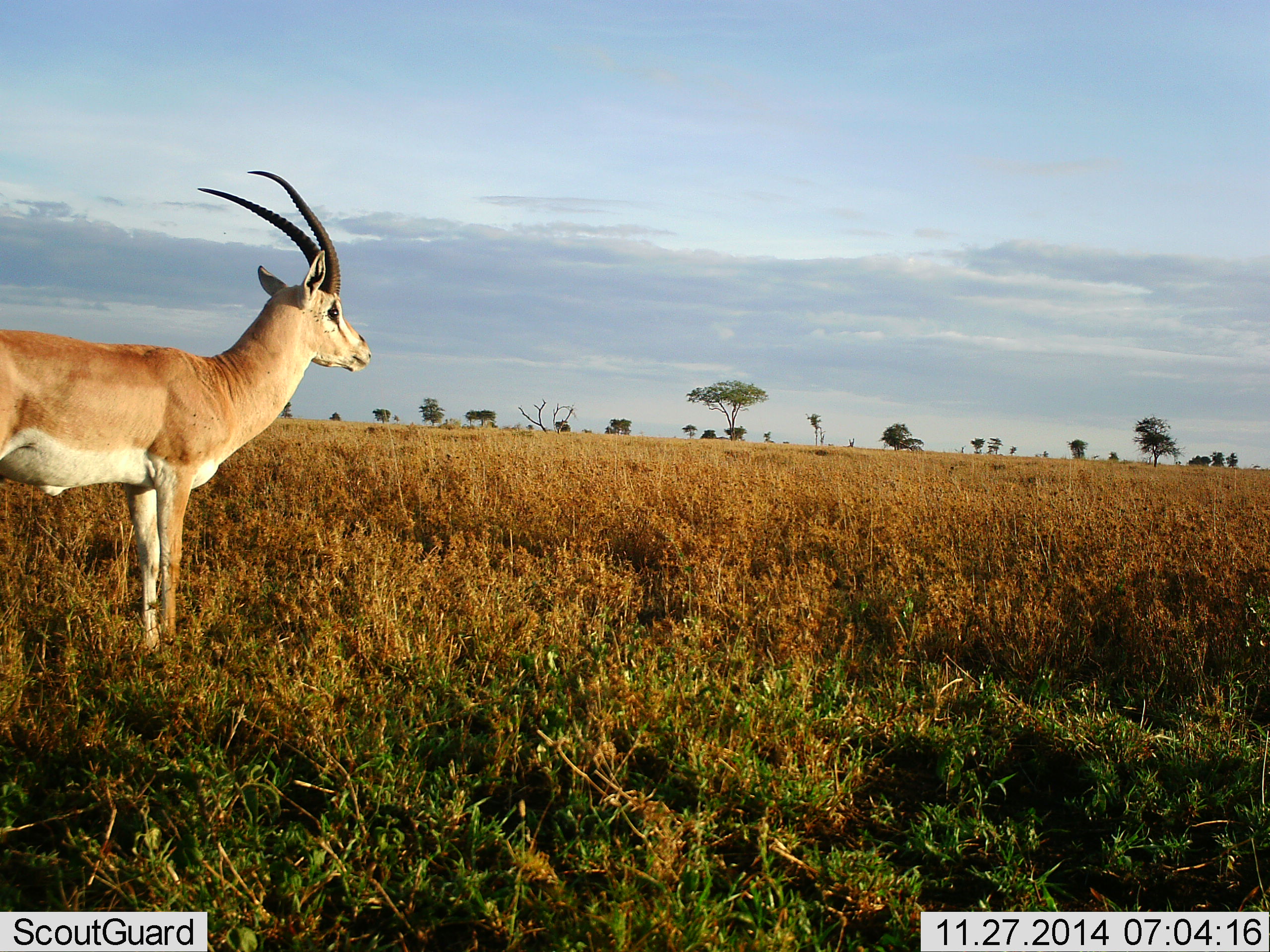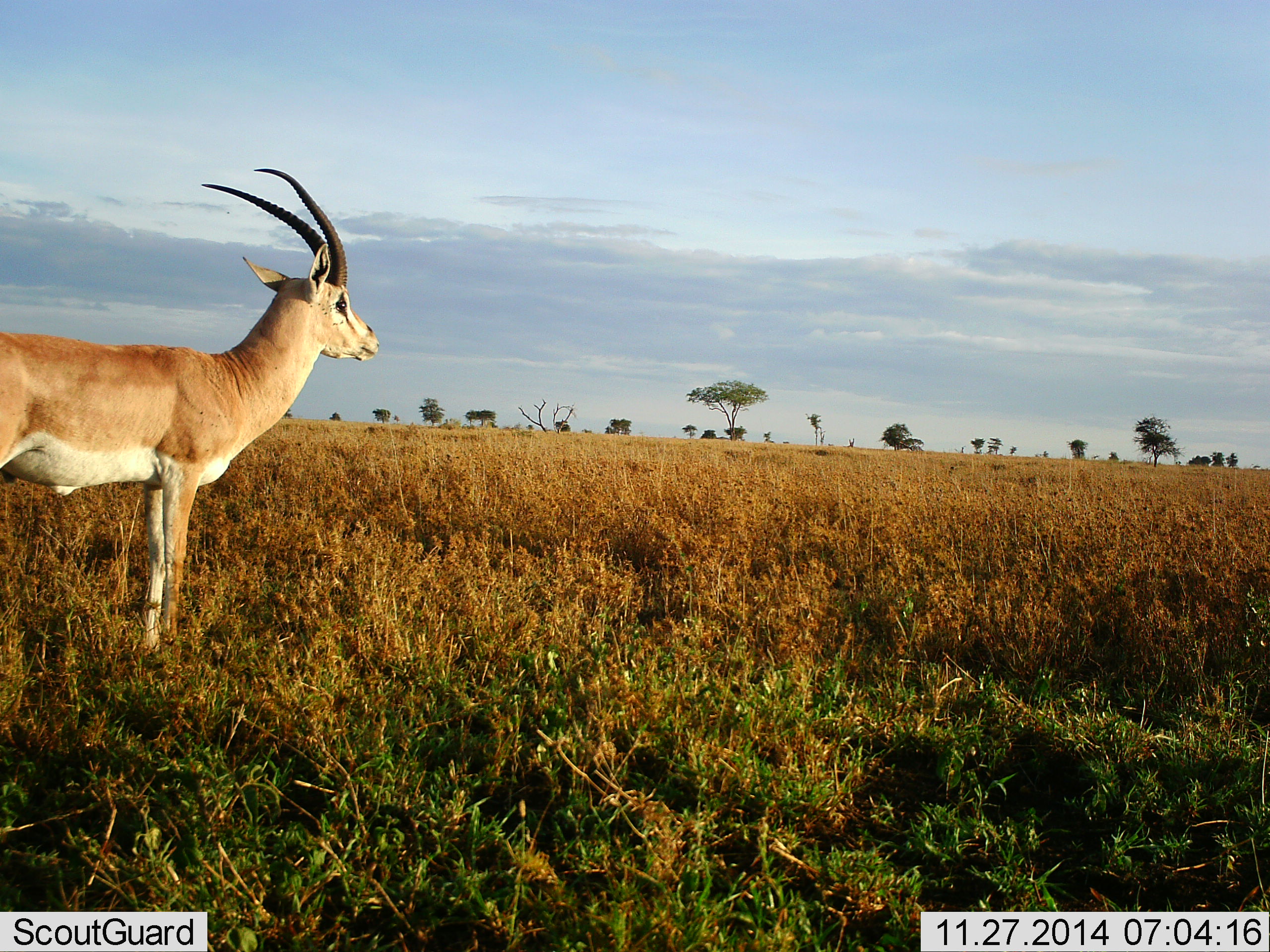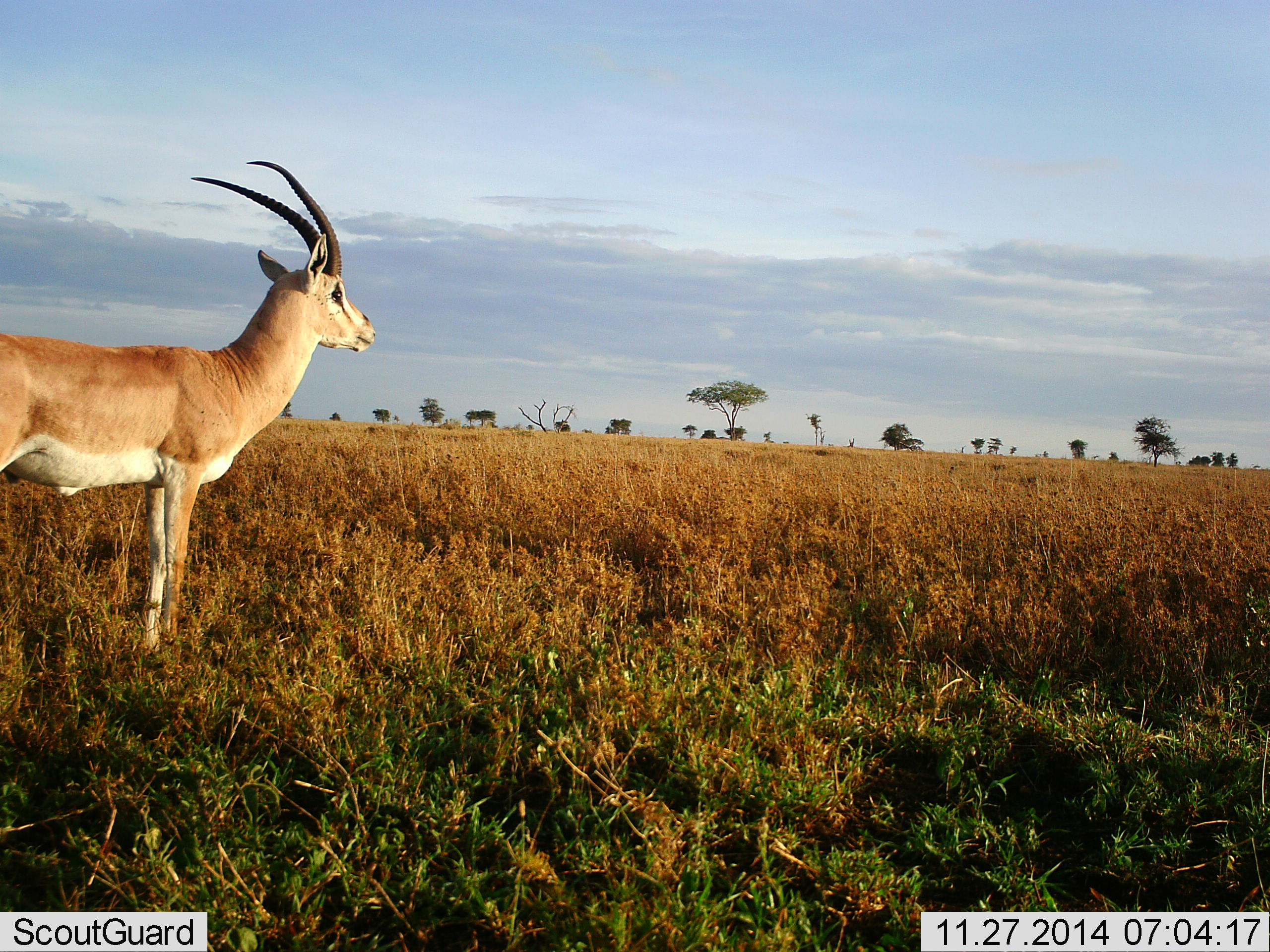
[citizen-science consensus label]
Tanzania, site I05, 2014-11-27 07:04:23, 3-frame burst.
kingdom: Animalia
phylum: Chordata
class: Mammalia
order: Artiodactyla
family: Bovidae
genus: Nanger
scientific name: Nanger granti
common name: grant's gazelle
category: gazellegrants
Gazellegrants (grant's gazelle) (Nanger granti), count 1. Behavior (volunteer vote fractions): standing 100%, resting 0%, moving 0%, interacting 0%. Young present (vote fraction): 0%. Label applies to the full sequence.